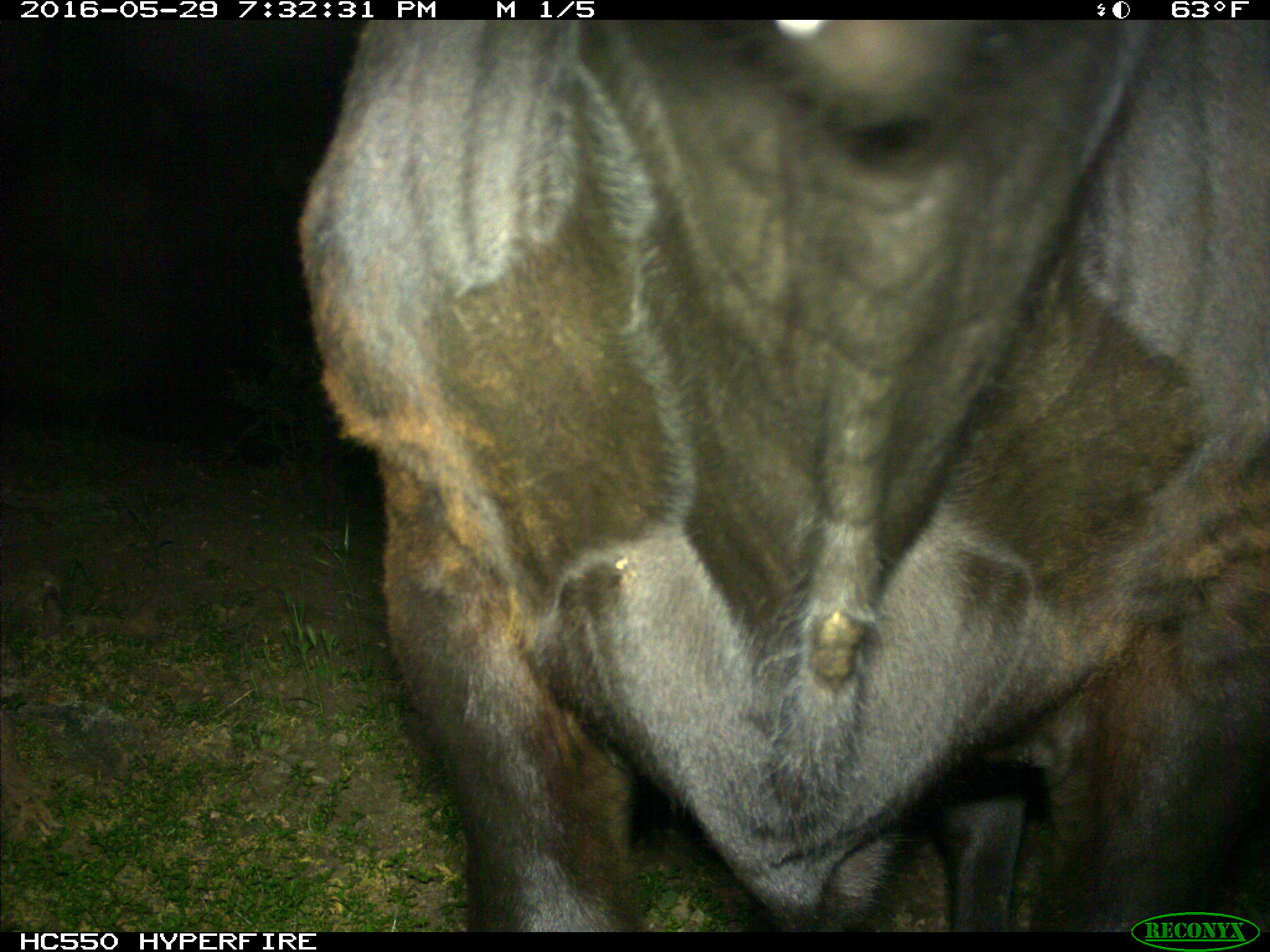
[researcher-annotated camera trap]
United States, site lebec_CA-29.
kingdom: Animalia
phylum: Chordata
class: Mammalia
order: Artiodactyla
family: Bovidae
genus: Bos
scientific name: Bos taurus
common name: domestic cow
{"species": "Bos taurus (domestic cow)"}